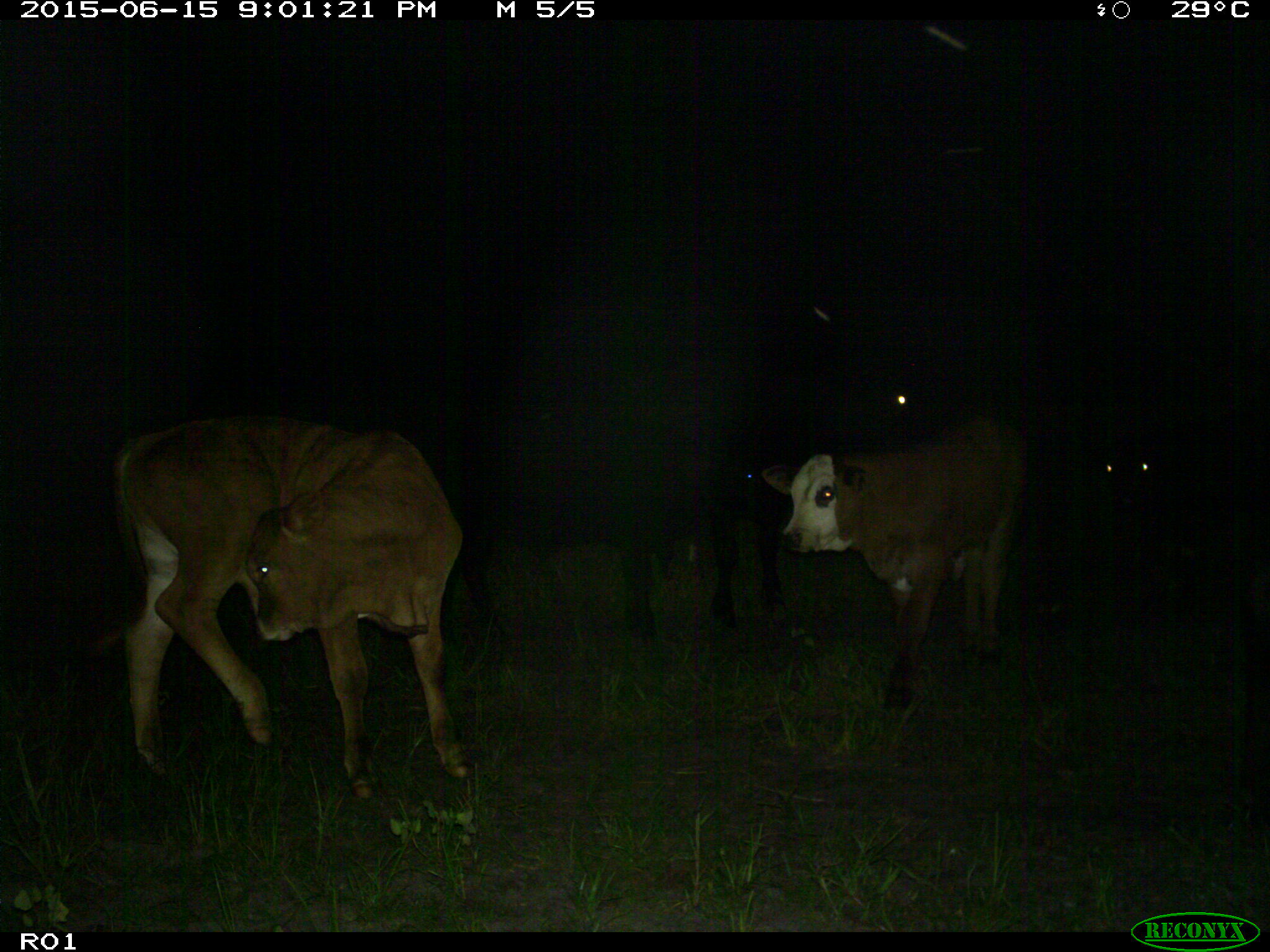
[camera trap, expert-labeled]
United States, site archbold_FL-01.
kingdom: Animalia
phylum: Chordata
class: Mammalia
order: Artiodactyla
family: Bovidae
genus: Bos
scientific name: Bos taurus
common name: domestic cow